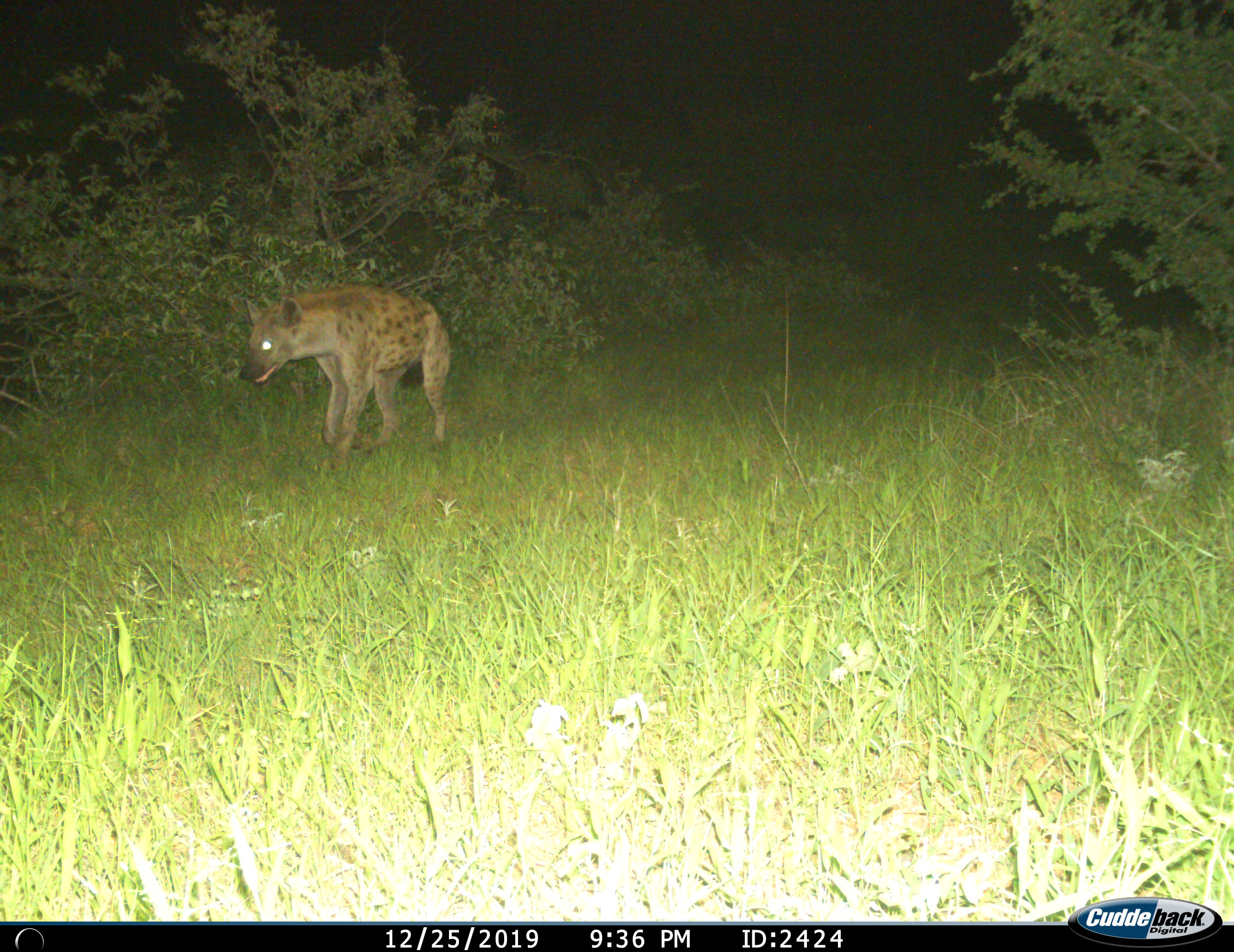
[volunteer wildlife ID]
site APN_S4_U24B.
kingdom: Animalia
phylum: Chordata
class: Mammalia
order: Carnivora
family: Hyaenidae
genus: Crocuta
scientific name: Crocuta crocuta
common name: spotted hyena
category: hyenaspotted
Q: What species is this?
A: Hyenaspotted (spotted hyena) (Crocuta crocuta).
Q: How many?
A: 1.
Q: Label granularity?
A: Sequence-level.